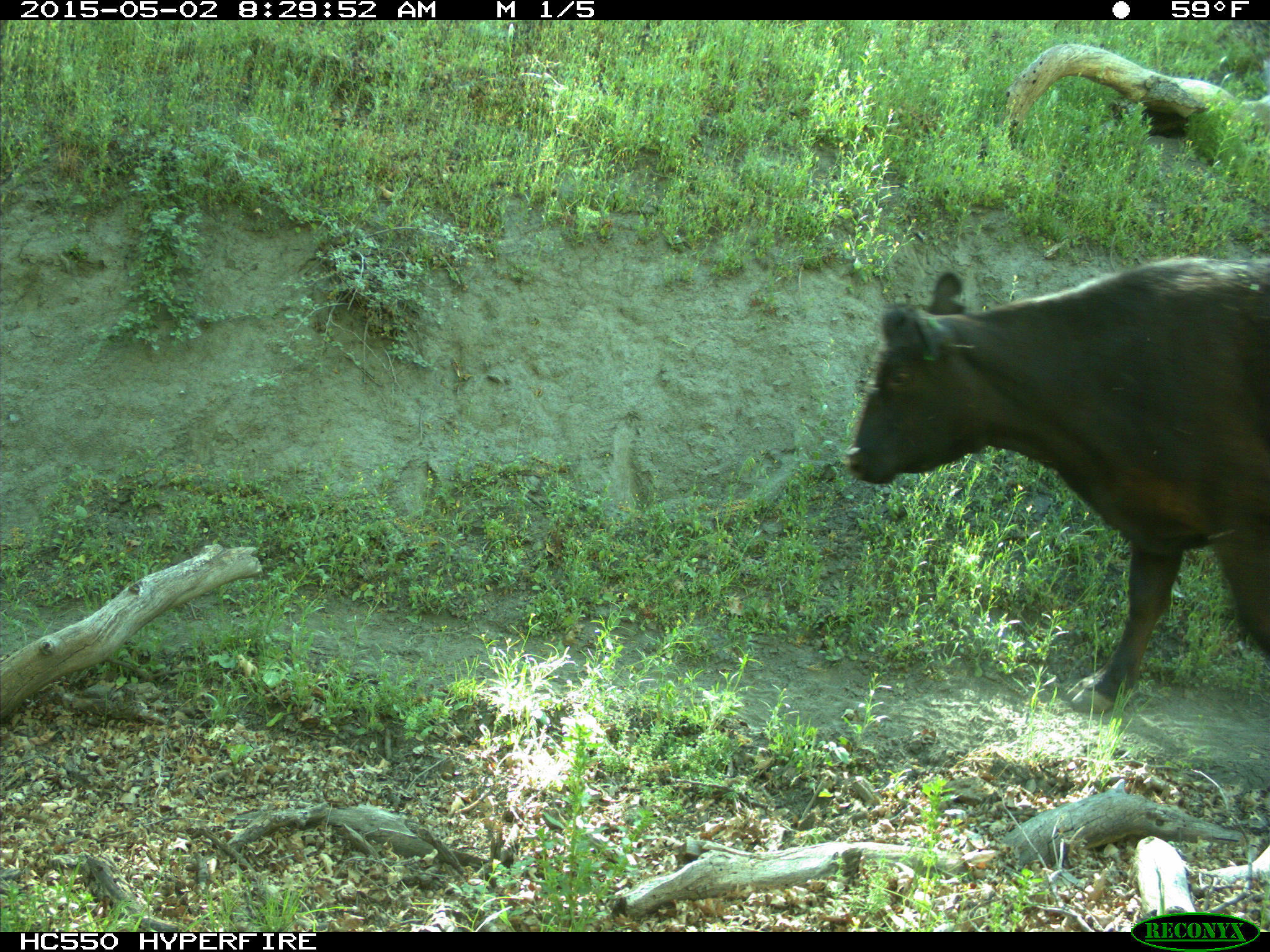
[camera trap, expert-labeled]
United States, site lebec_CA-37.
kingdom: Animalia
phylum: Chordata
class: Mammalia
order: Artiodactyla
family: Bovidae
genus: Bos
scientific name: Bos taurus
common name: domestic cow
Bos taurus (domestic cow).